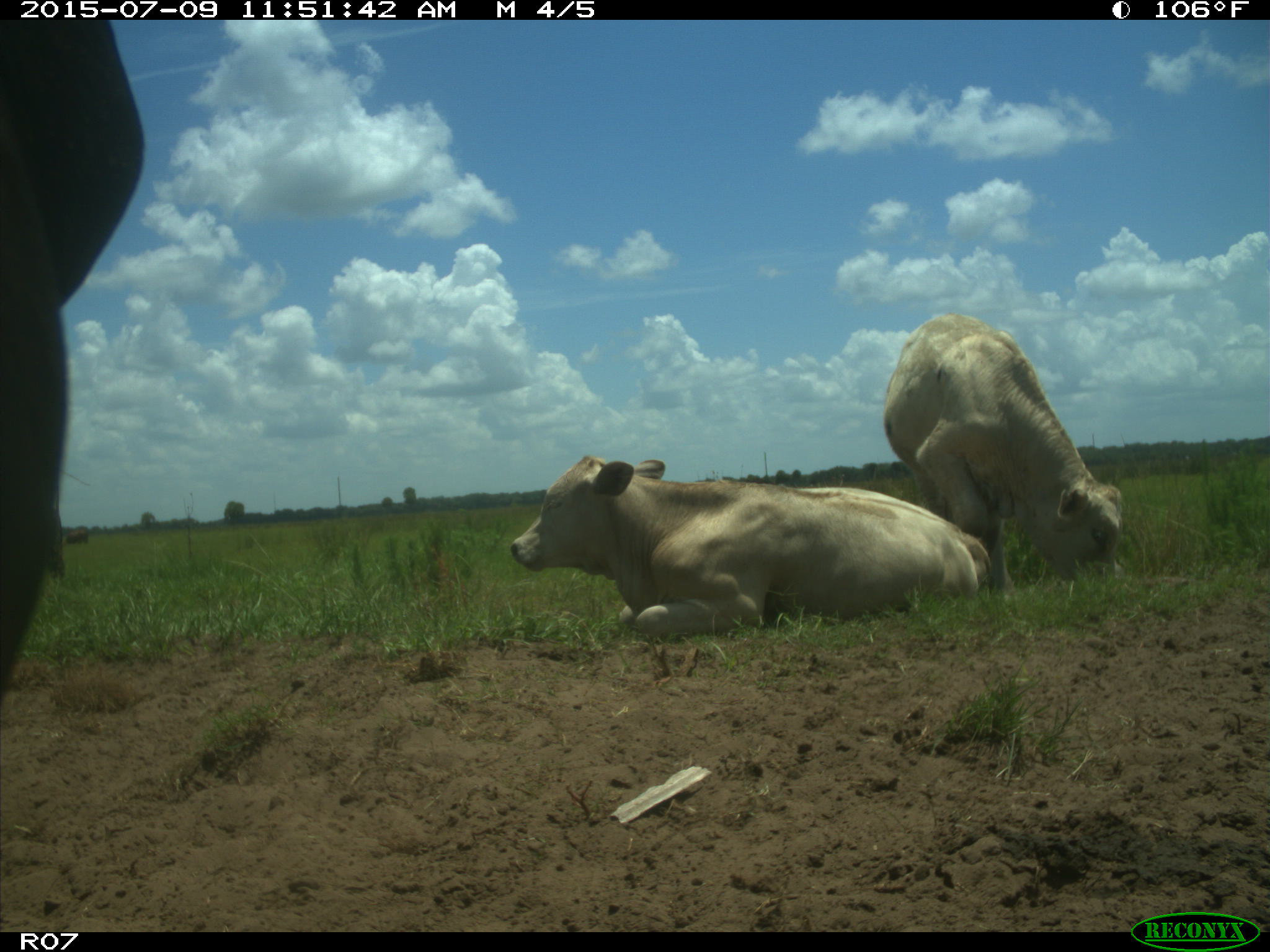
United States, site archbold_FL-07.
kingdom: Animalia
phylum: Chordata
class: Mammalia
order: Artiodactyla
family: Bovidae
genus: Bos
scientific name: Bos taurus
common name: domestic cow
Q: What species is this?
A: Bos taurus (domestic cow).